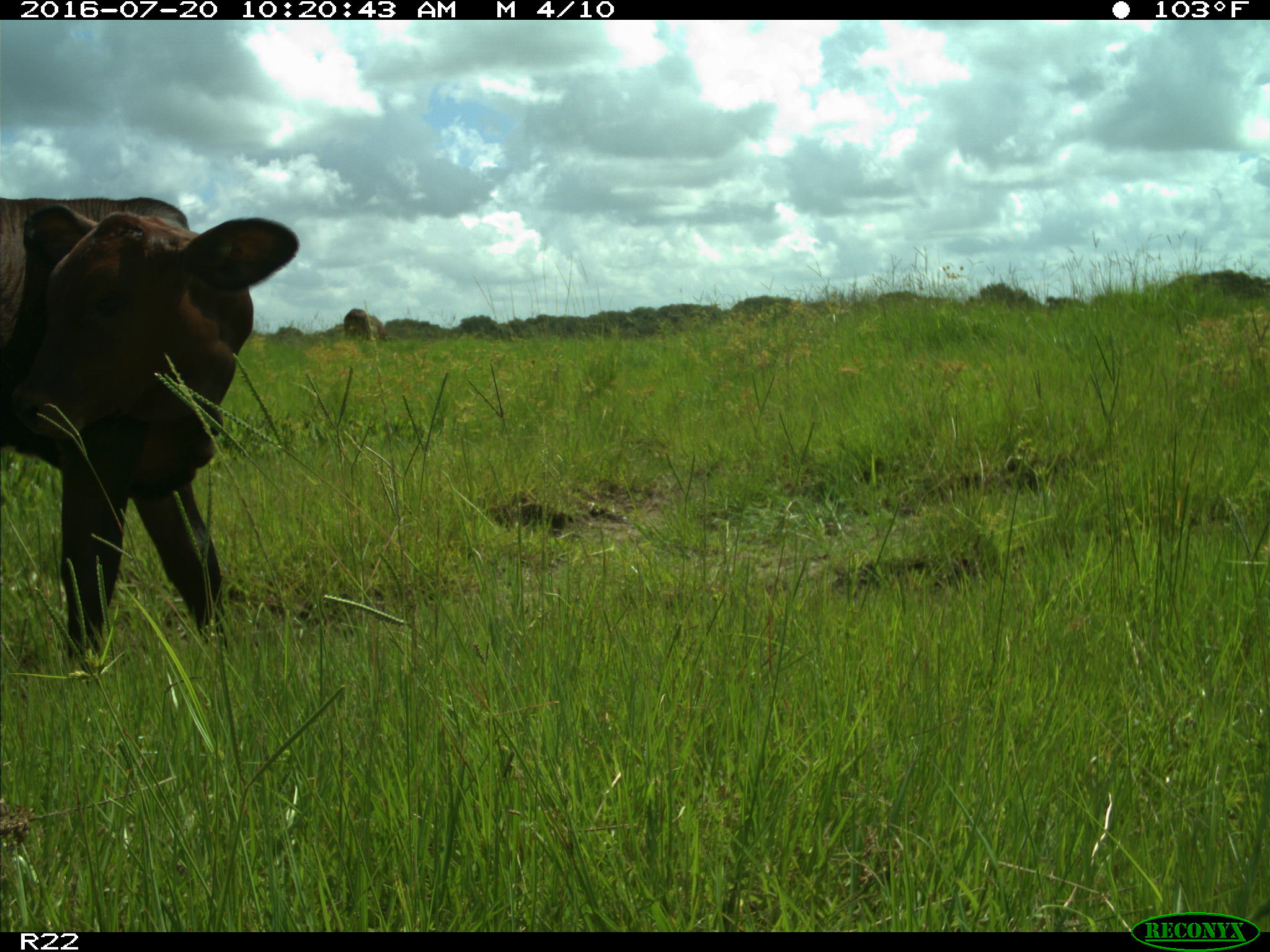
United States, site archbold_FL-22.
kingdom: Animalia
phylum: Chordata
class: Mammalia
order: Artiodactyla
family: Bovidae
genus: Bos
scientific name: Bos taurus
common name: domestic cow